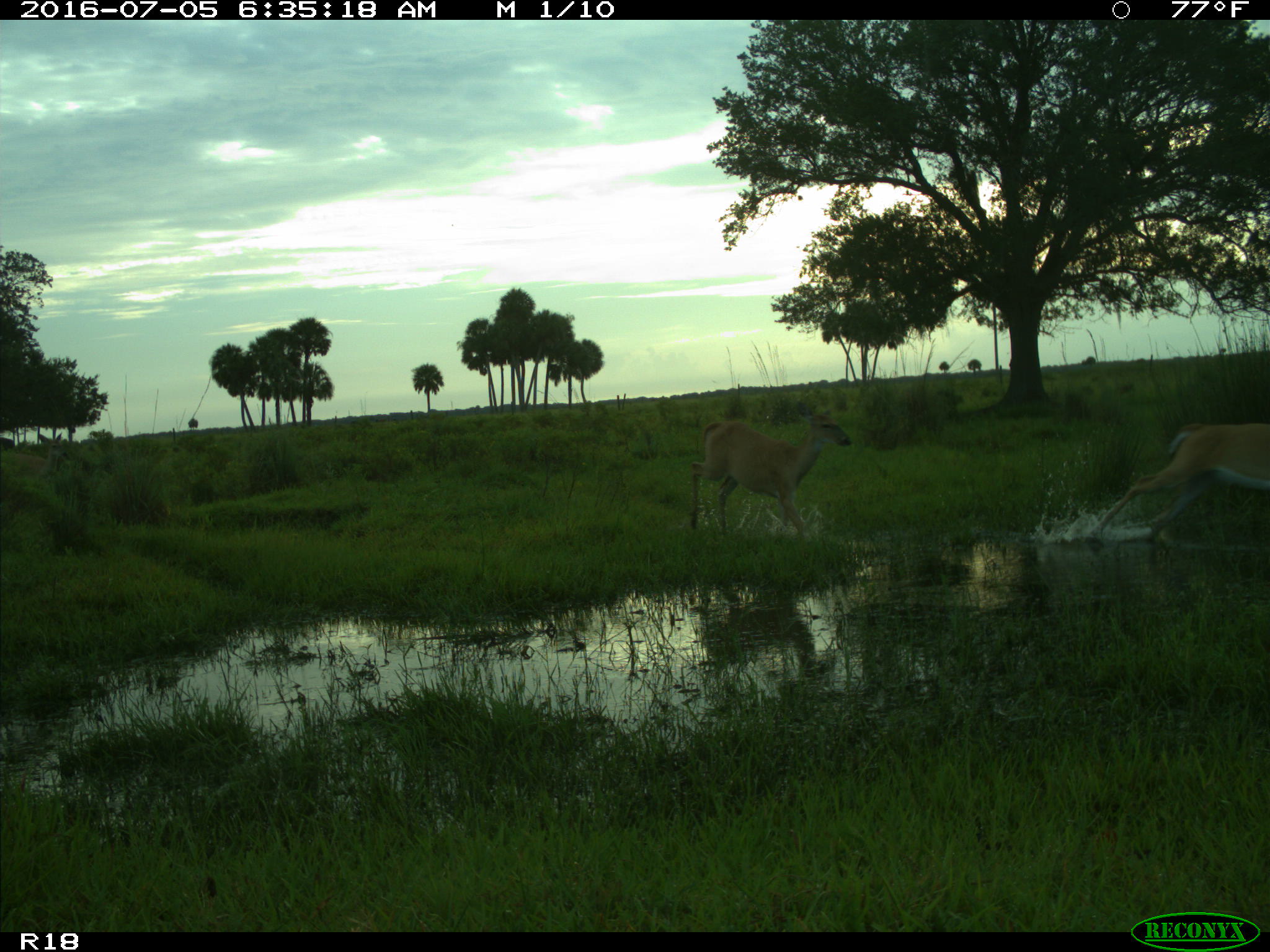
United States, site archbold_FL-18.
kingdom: Animalia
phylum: Chordata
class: Mammalia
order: Artiodactyla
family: Cervidae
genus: Odocoileus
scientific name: Odocoileus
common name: deer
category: unidentified deer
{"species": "unidentified deer (deer) (Odocoileus)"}